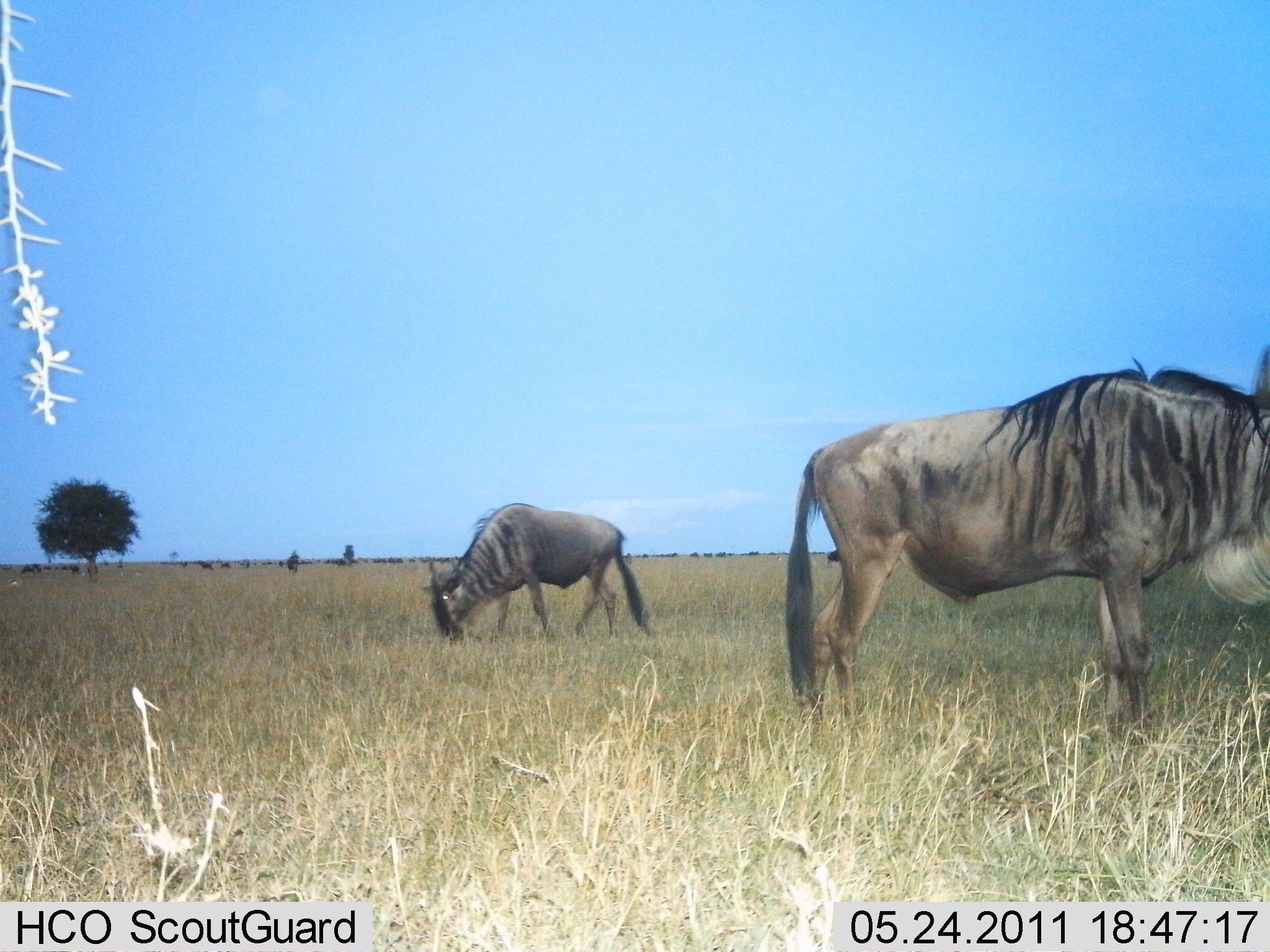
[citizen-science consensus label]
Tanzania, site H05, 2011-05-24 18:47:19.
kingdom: Animalia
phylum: Chordata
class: Mammalia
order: Artiodactyla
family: Bovidae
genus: Connochaetes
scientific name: Connochaetes taurinus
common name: blue wildebeest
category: wildebeest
Wildebeest (blue wildebeest) (Connochaetes taurinus), count 2. Behavior (volunteer vote fractions): standing 54%, resting 0%, moving 8%, interacting 0%. Young present (vote fraction): 0%. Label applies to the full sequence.